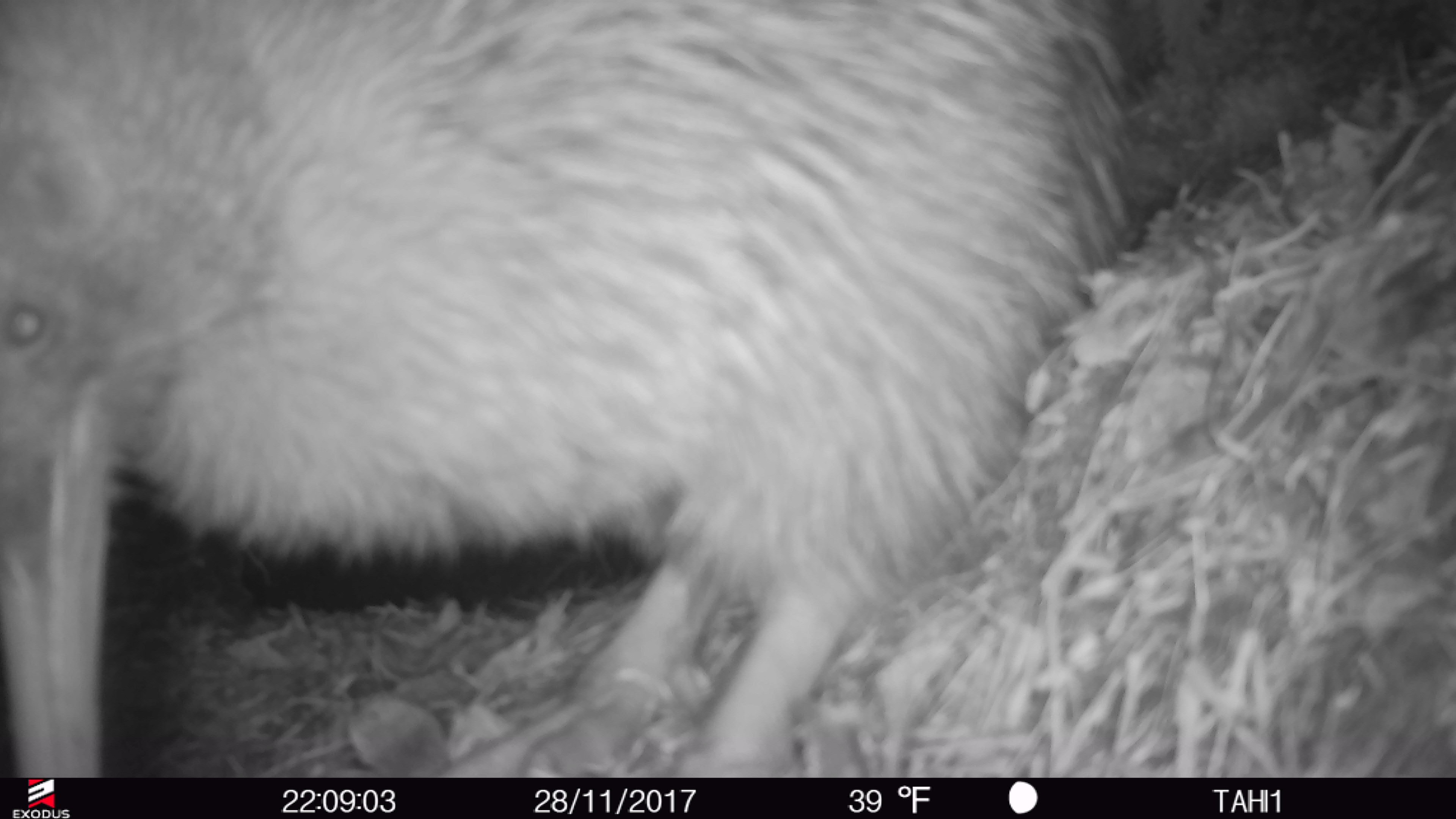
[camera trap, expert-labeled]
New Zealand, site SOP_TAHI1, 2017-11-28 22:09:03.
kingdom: Animalia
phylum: Chordata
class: Aves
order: Apterygiformes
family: Apterygidae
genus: Apteryx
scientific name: Apteryx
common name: kiwi